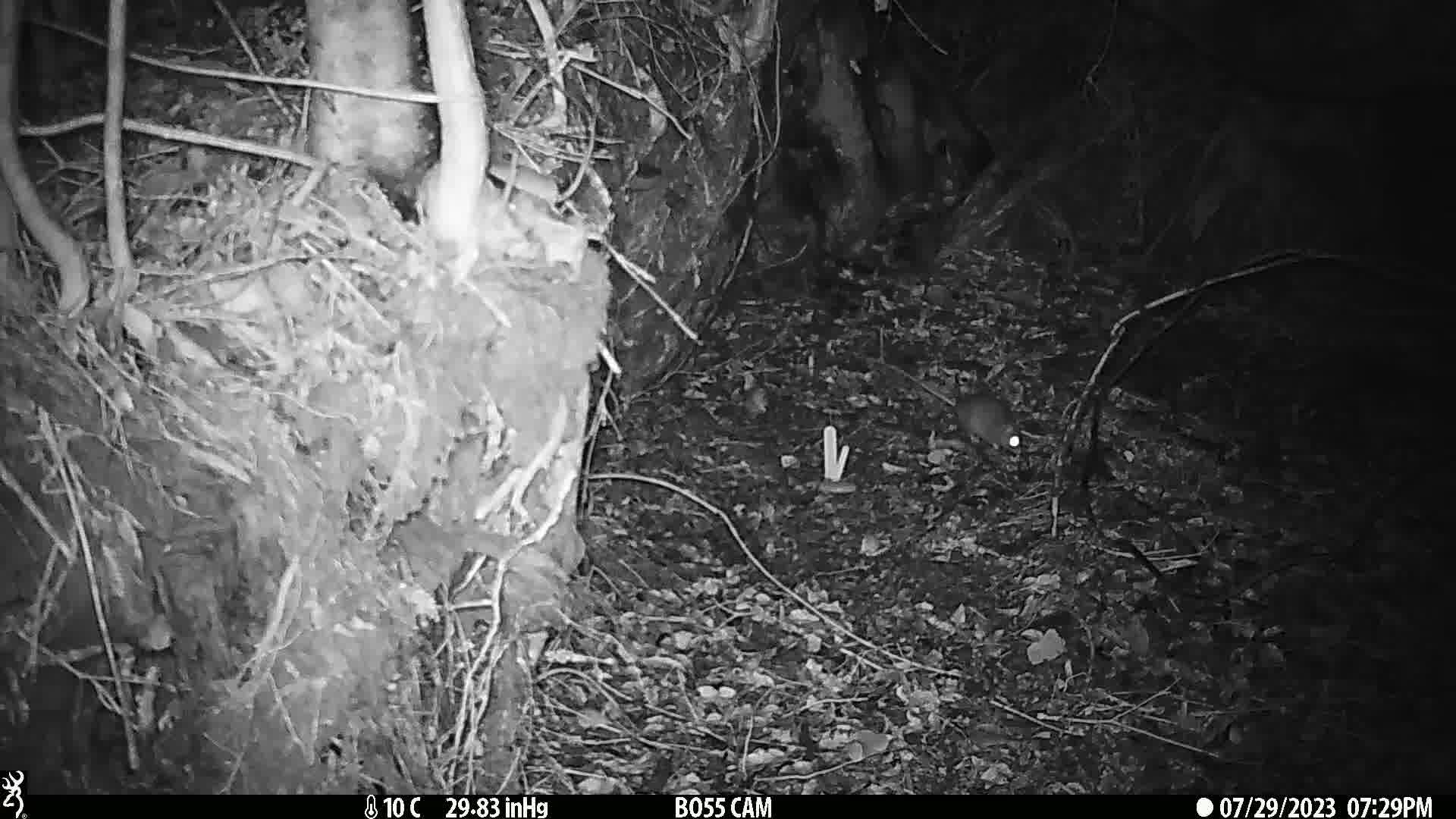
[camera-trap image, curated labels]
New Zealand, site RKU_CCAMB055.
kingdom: Animalia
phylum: Chordata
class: Mammalia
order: Rodentia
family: Muridae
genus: Rattus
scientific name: Rattus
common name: rat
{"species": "rat (Rattus)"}